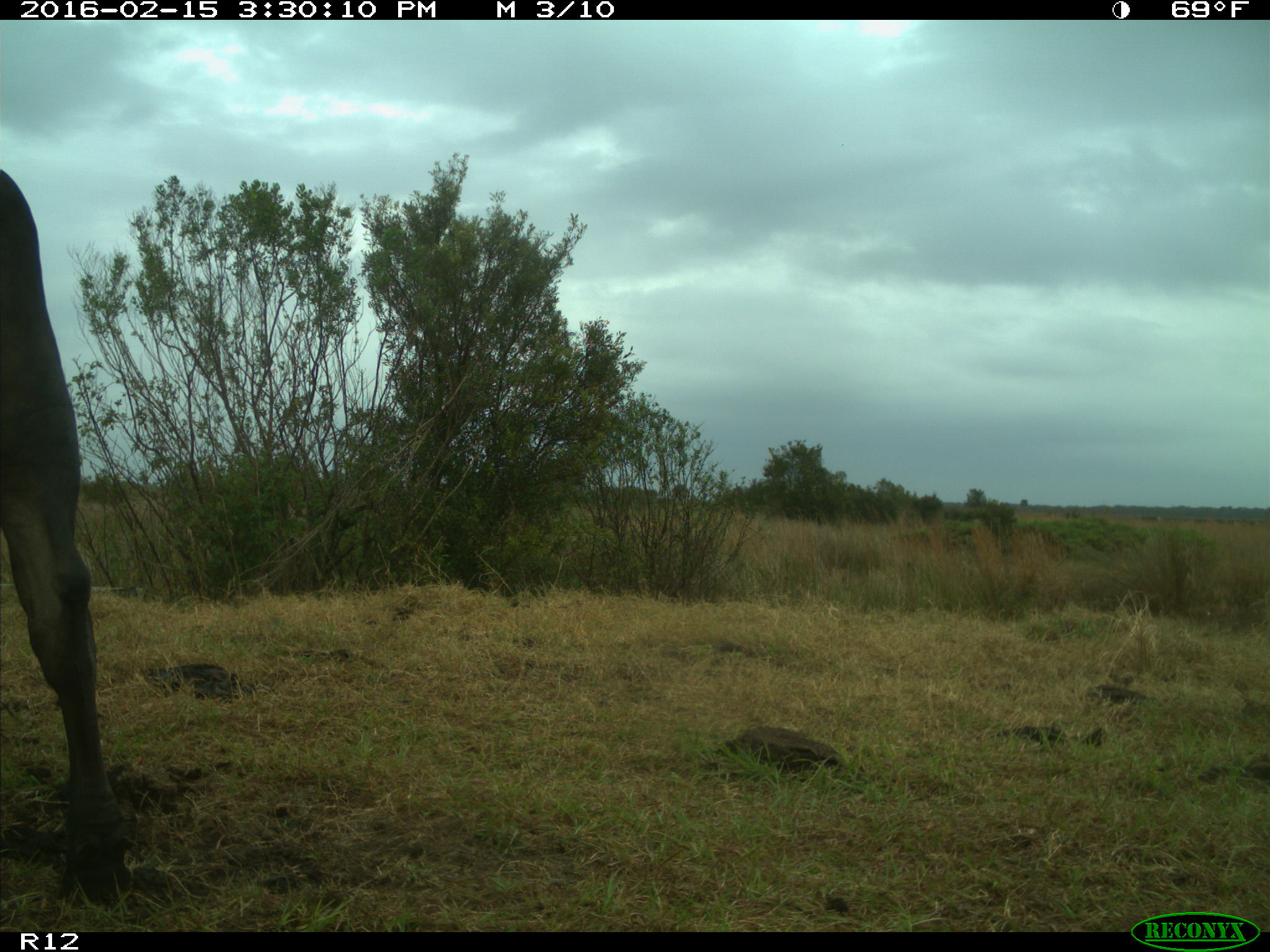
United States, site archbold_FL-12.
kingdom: Animalia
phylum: Chordata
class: Mammalia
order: Artiodactyla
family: Bovidae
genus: Bos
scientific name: Bos taurus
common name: domestic cow